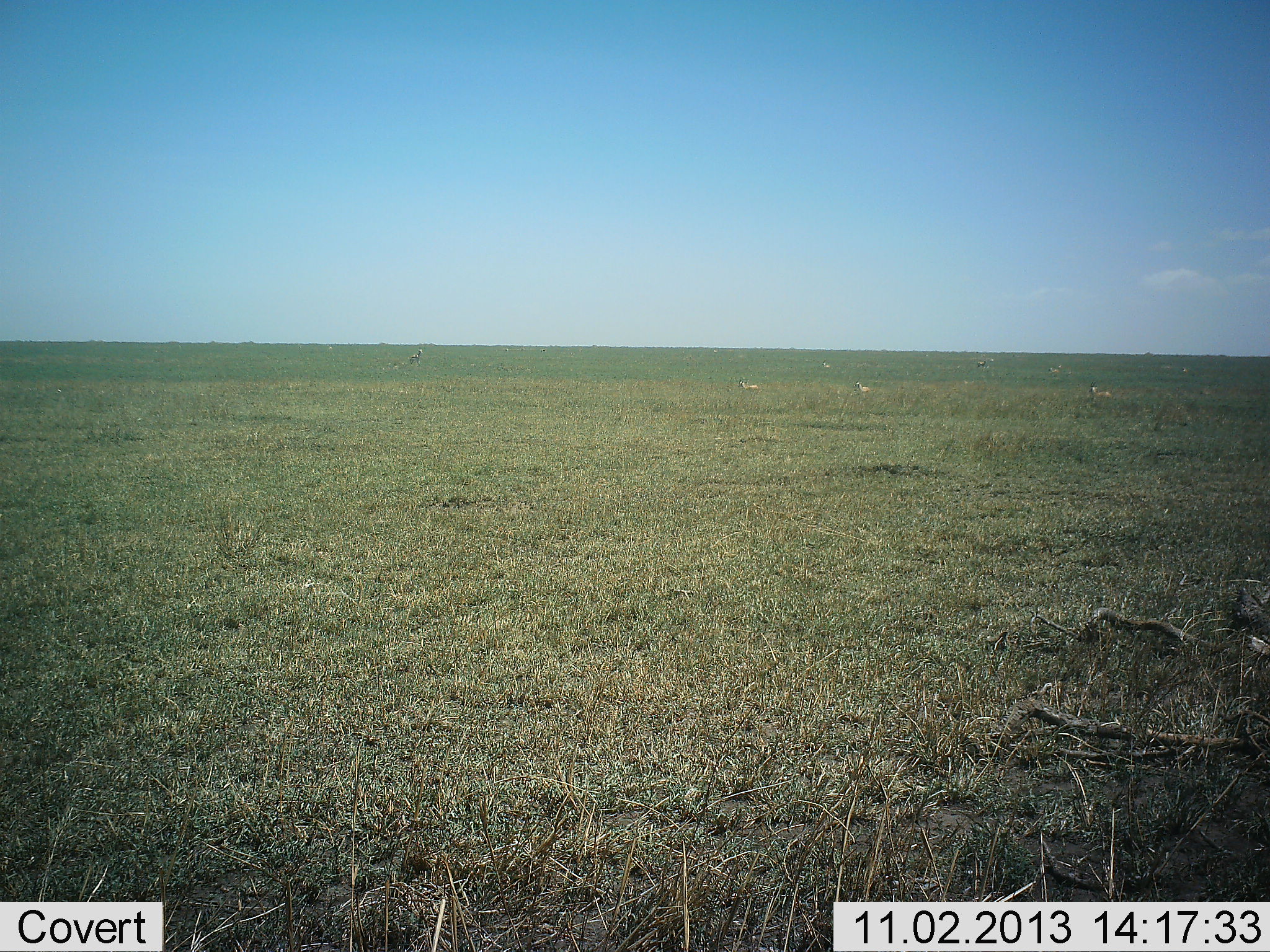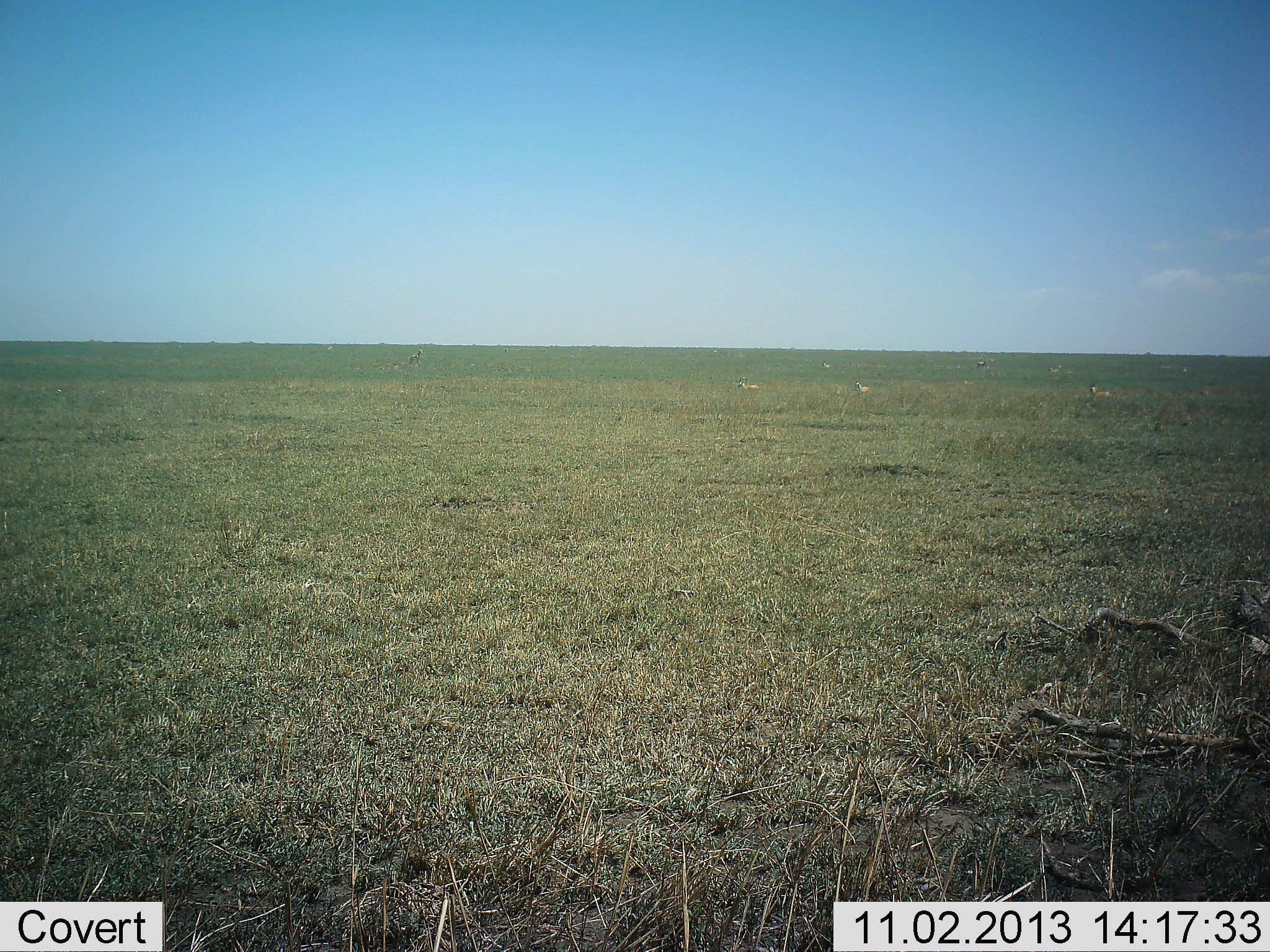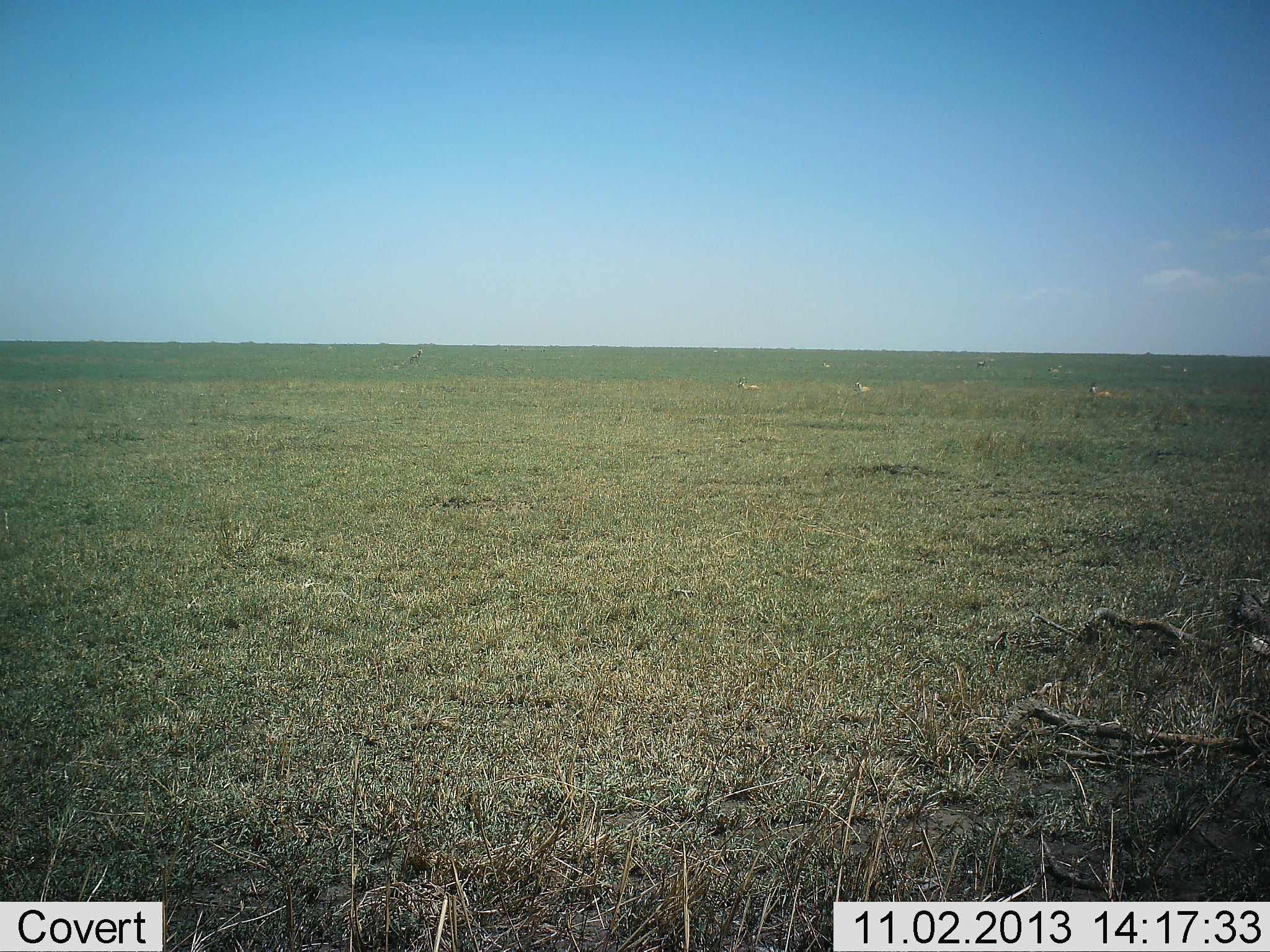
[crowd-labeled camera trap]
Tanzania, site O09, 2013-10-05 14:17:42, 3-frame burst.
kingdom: Animalia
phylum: Chordata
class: Mammalia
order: Artiodactyla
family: Bovidae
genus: Eudorcas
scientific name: Eudorcas thomsonii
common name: thomson's gazelle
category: gazellethomsons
Gazellethomsons (thomson's gazelle) (Eudorcas thomsonii), count 6. Behavior (volunteer vote fractions): standing 80%, resting 0%, moving 20%, interacting 0%. Young present (vote fraction): 0%. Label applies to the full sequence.